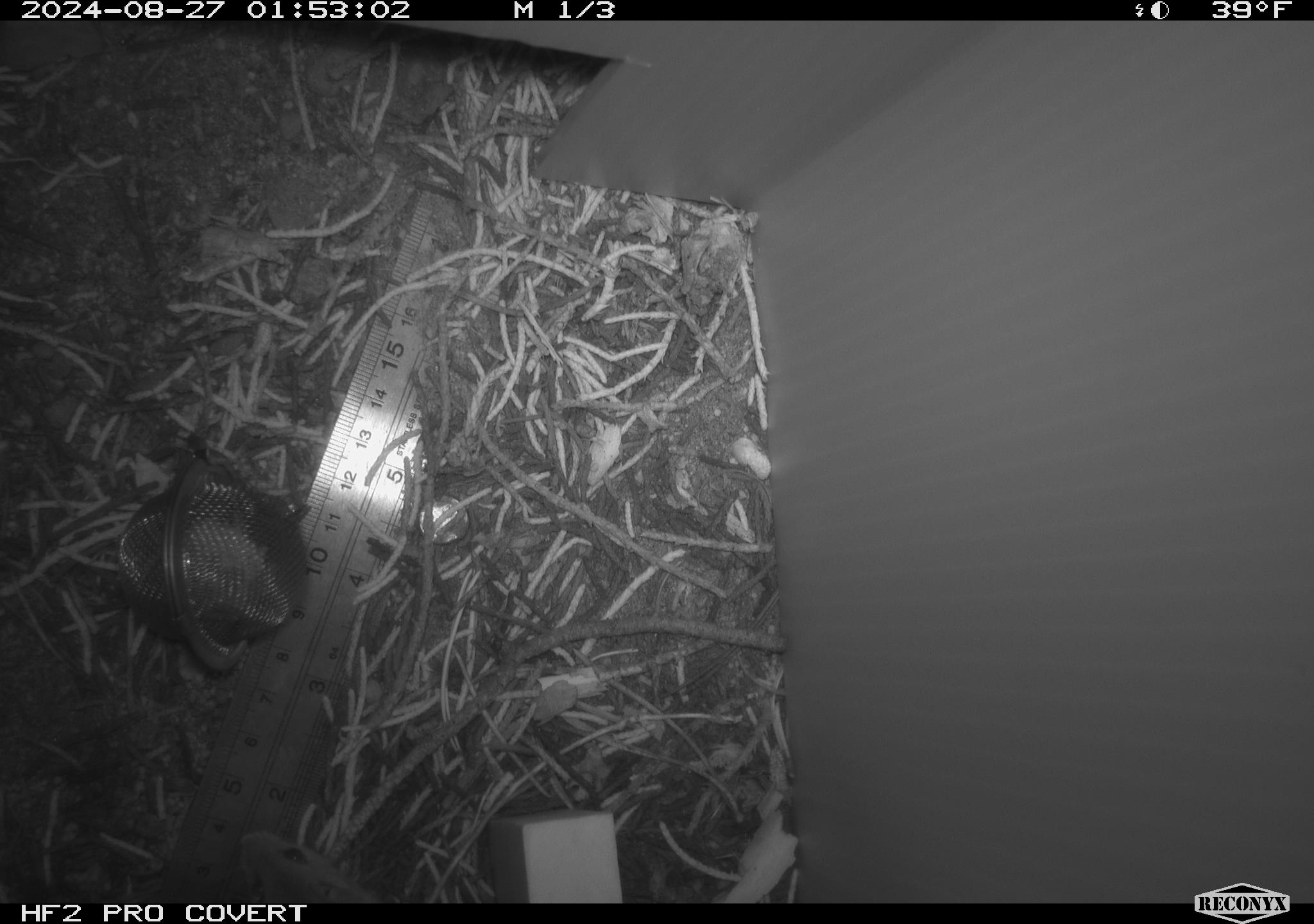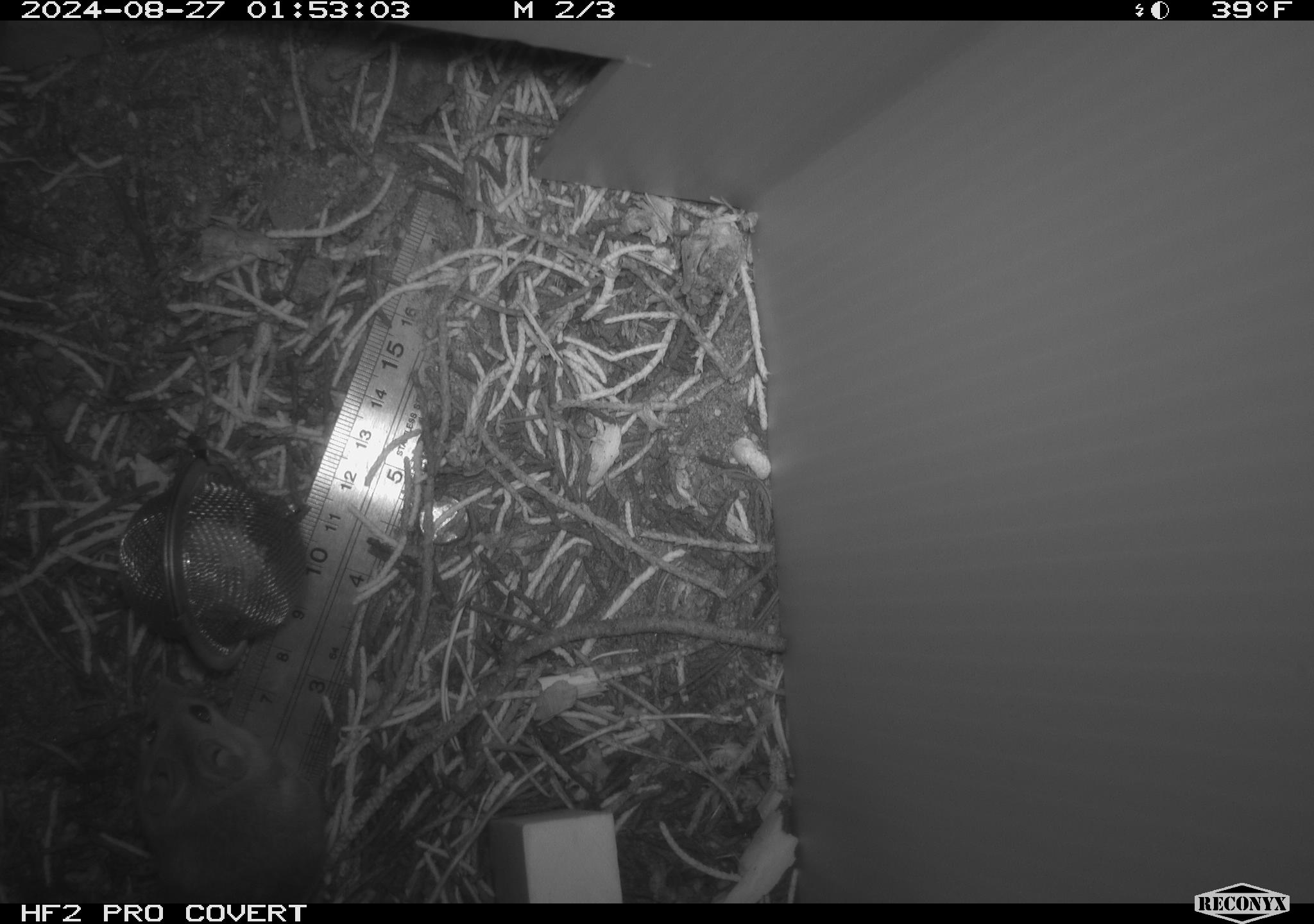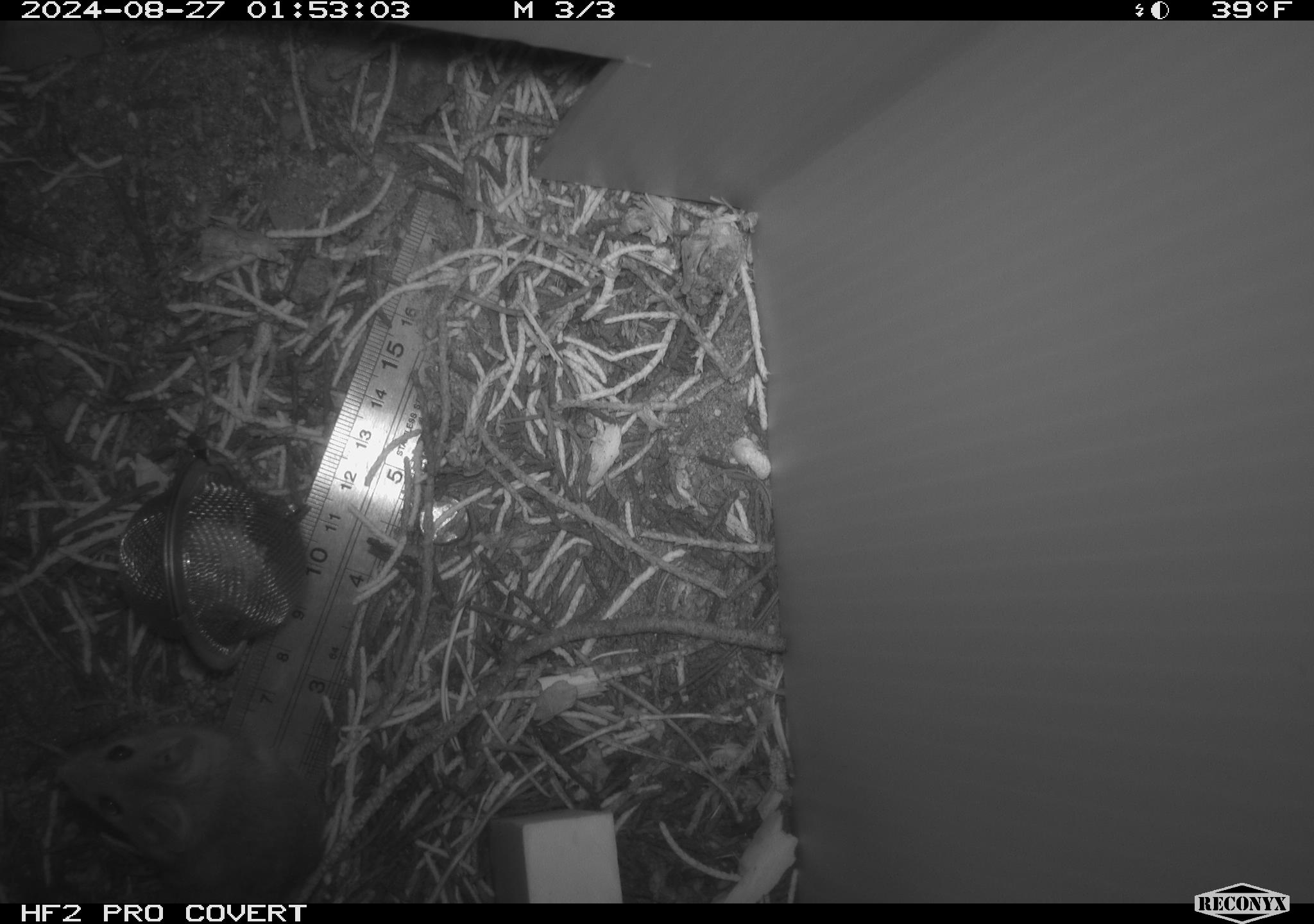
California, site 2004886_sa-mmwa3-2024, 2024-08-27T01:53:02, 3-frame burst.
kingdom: Animalia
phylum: Chordata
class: Mammalia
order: Rodentia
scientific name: Rodentia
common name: mouse species